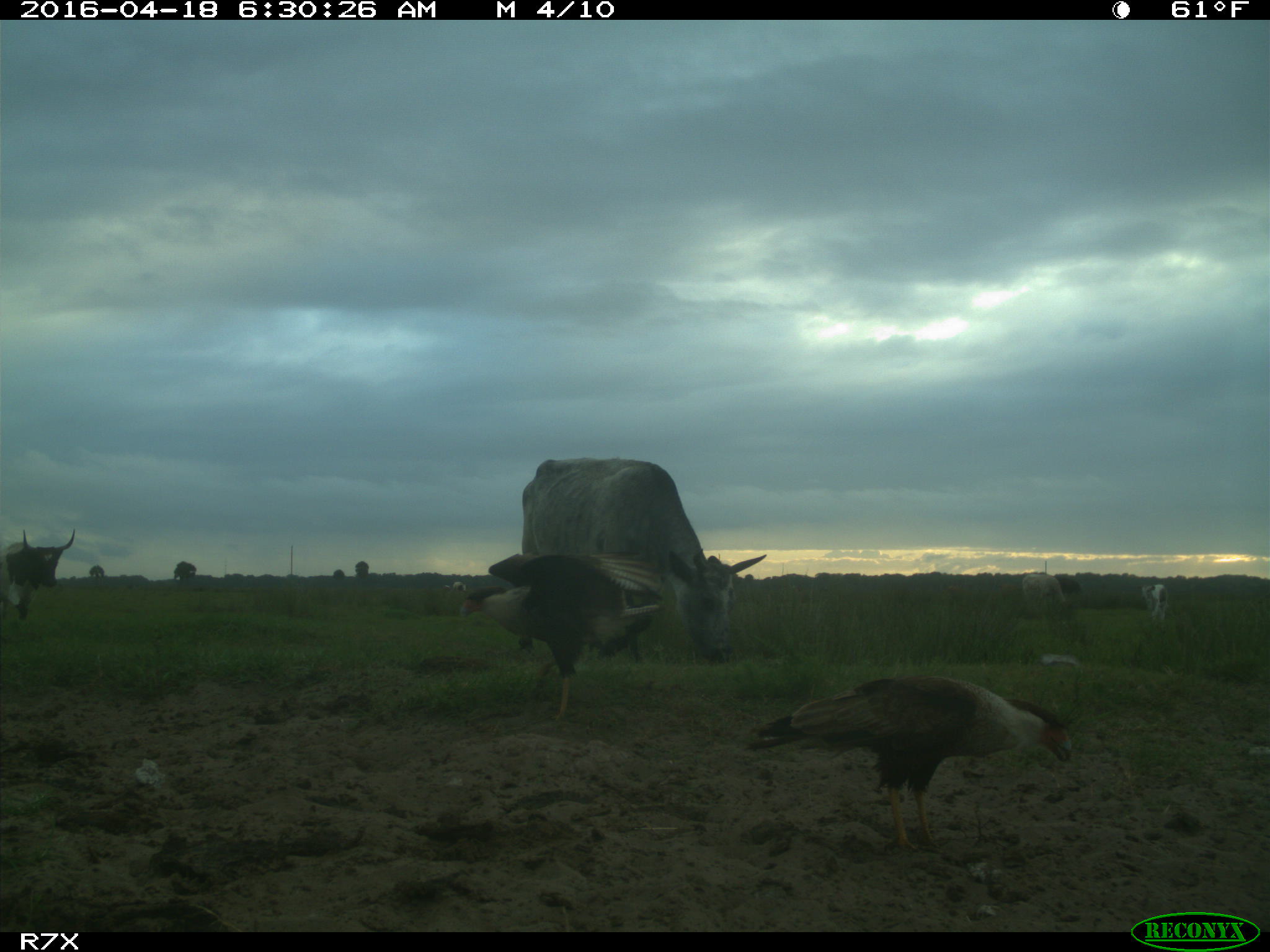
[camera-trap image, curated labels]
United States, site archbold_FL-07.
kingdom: Animalia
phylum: Chordata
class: Mammalia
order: Artiodactyla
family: Bovidae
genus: Bos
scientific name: Bos taurus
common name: domestic cow